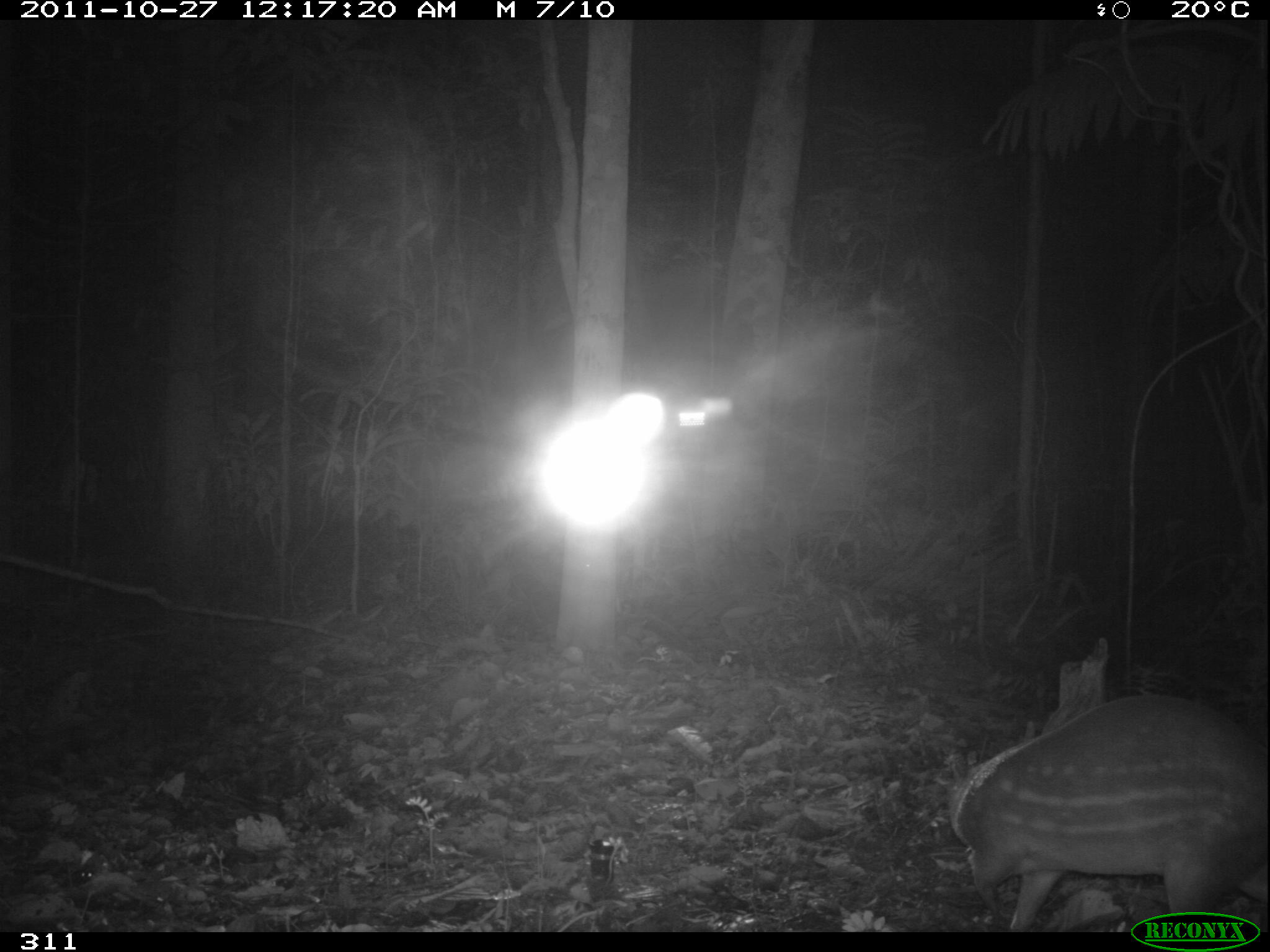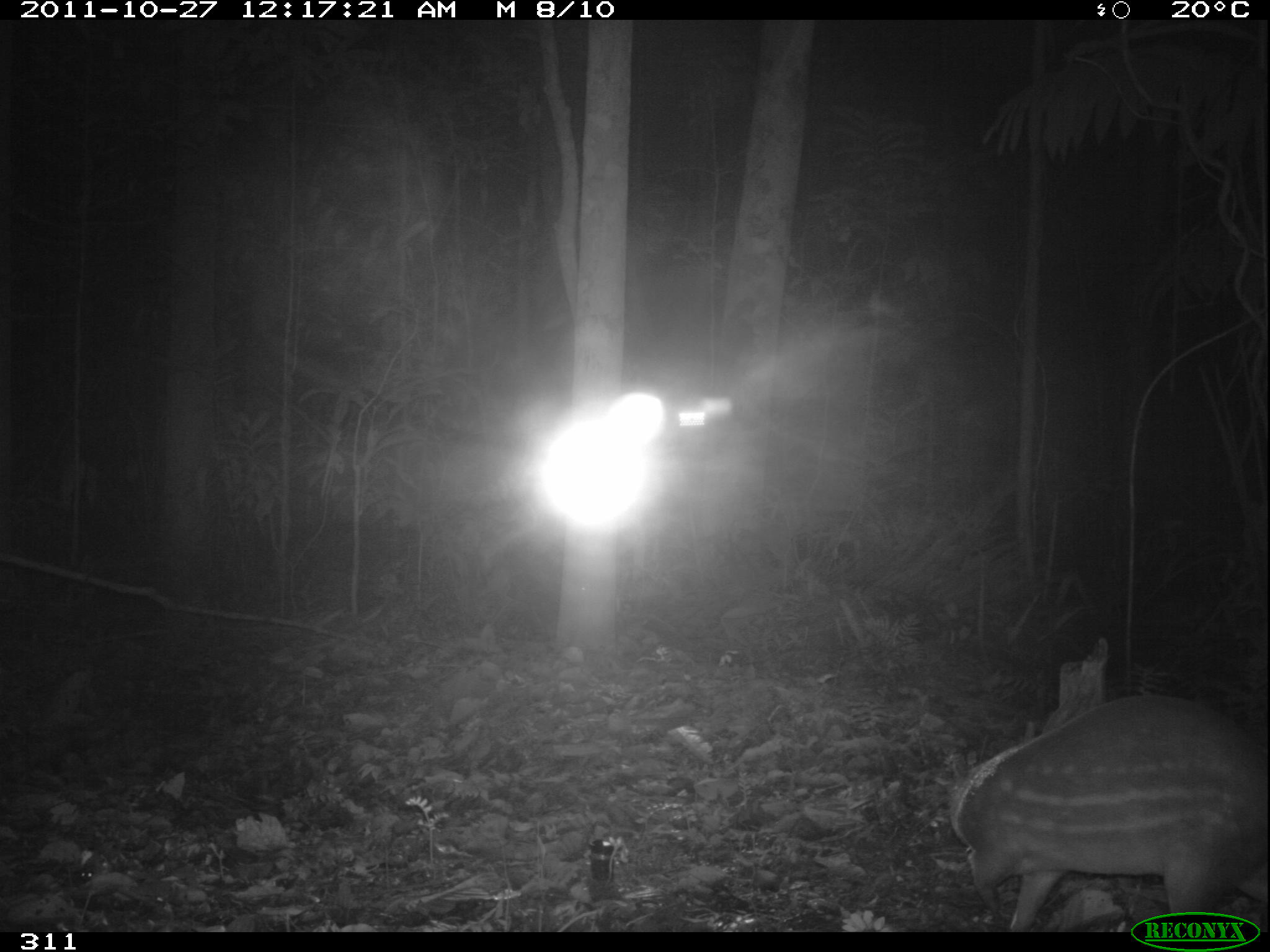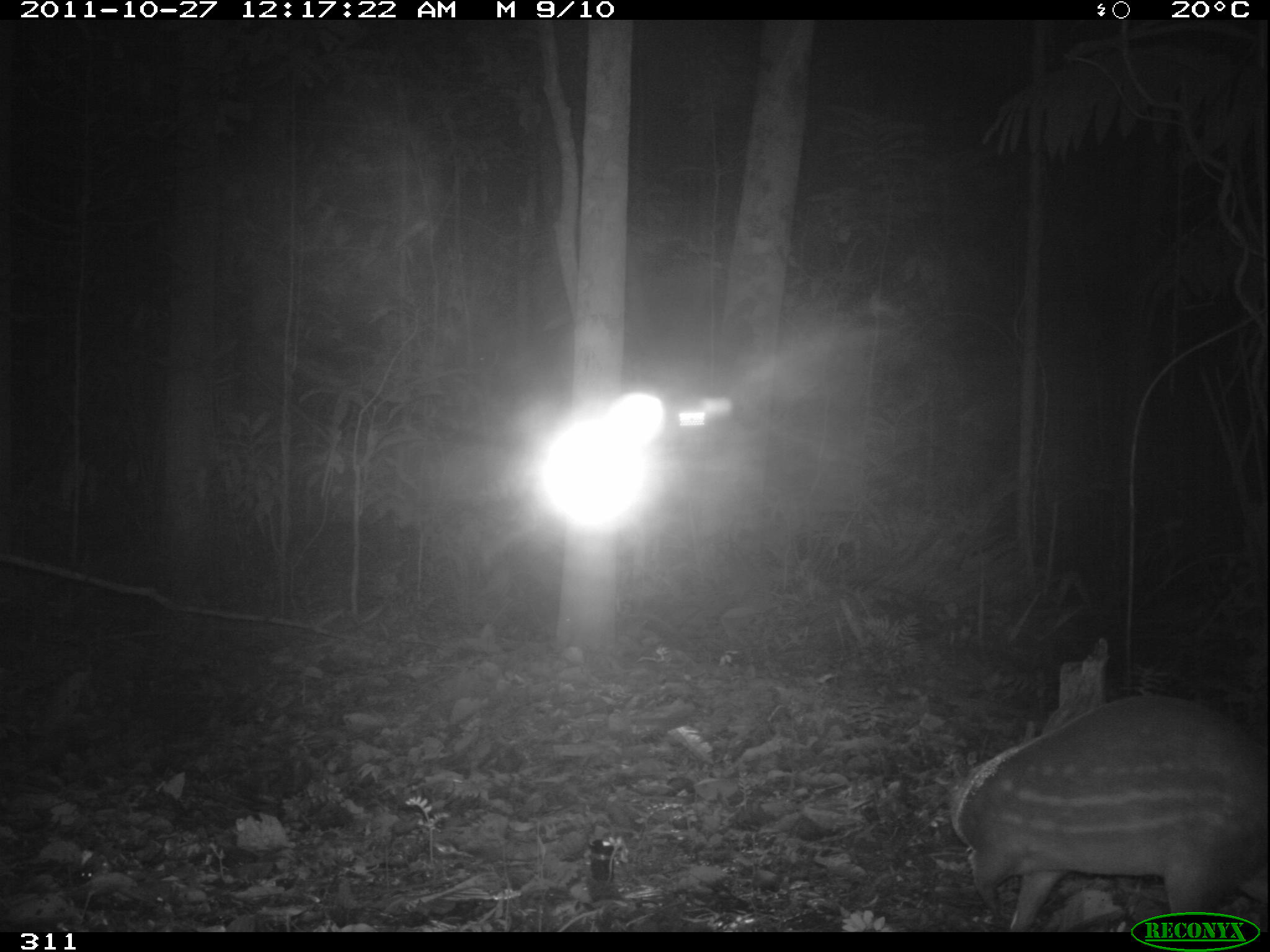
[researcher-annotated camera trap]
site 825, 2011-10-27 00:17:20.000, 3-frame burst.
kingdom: Animalia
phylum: Chordata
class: Mammalia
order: Rodentia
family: Cuniculidae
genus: Cuniculus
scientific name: Cuniculus paca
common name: spotted paca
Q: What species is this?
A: Cuniculus paca (spotted paca).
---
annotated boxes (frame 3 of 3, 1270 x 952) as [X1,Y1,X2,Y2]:
cuniculus paca: [949,694,1268,932]